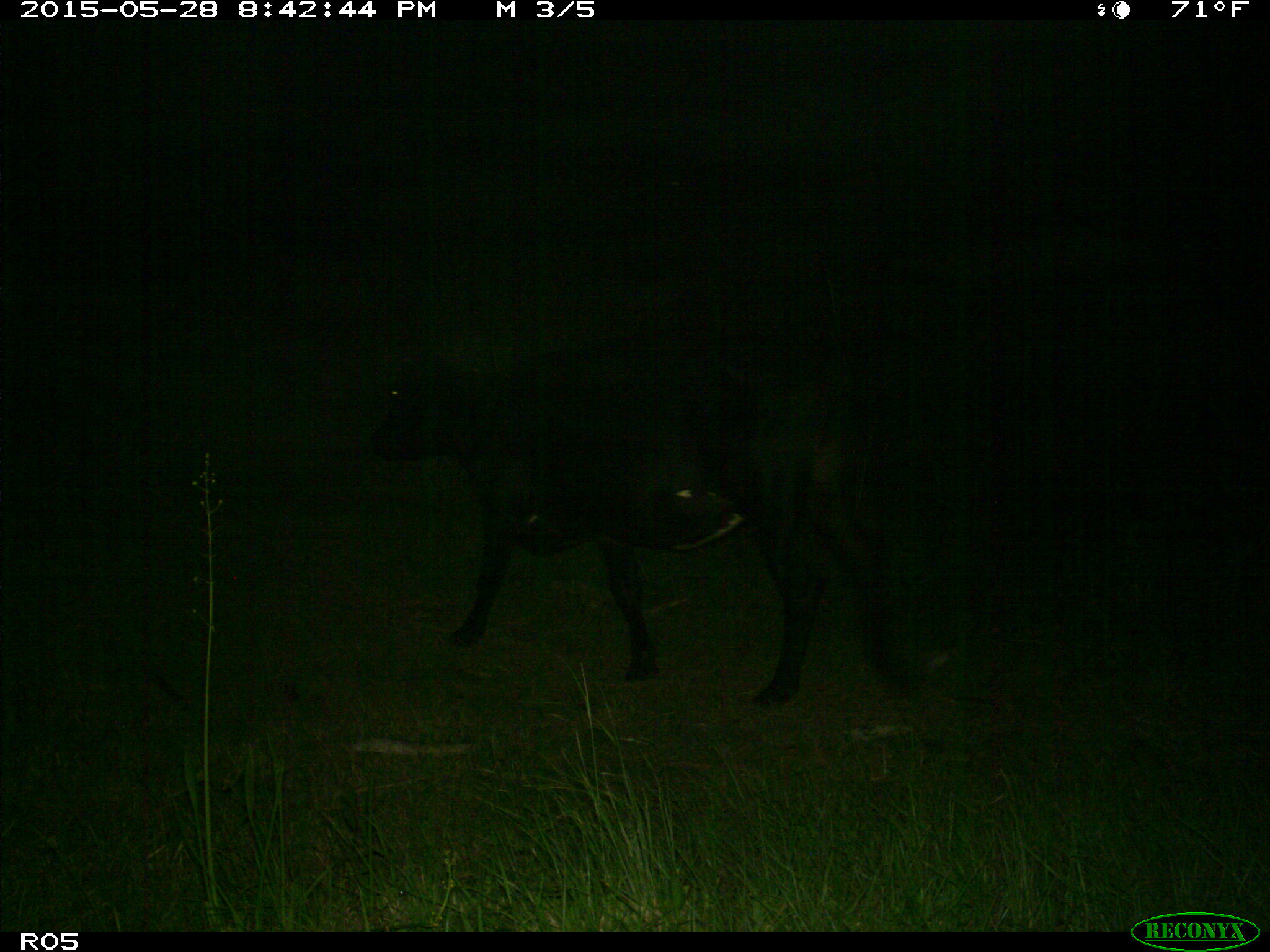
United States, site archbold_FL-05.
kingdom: Animalia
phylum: Chordata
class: Mammalia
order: Artiodactyla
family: Bovidae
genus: Bos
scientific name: Bos taurus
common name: domestic cow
Bos taurus (domestic cow).